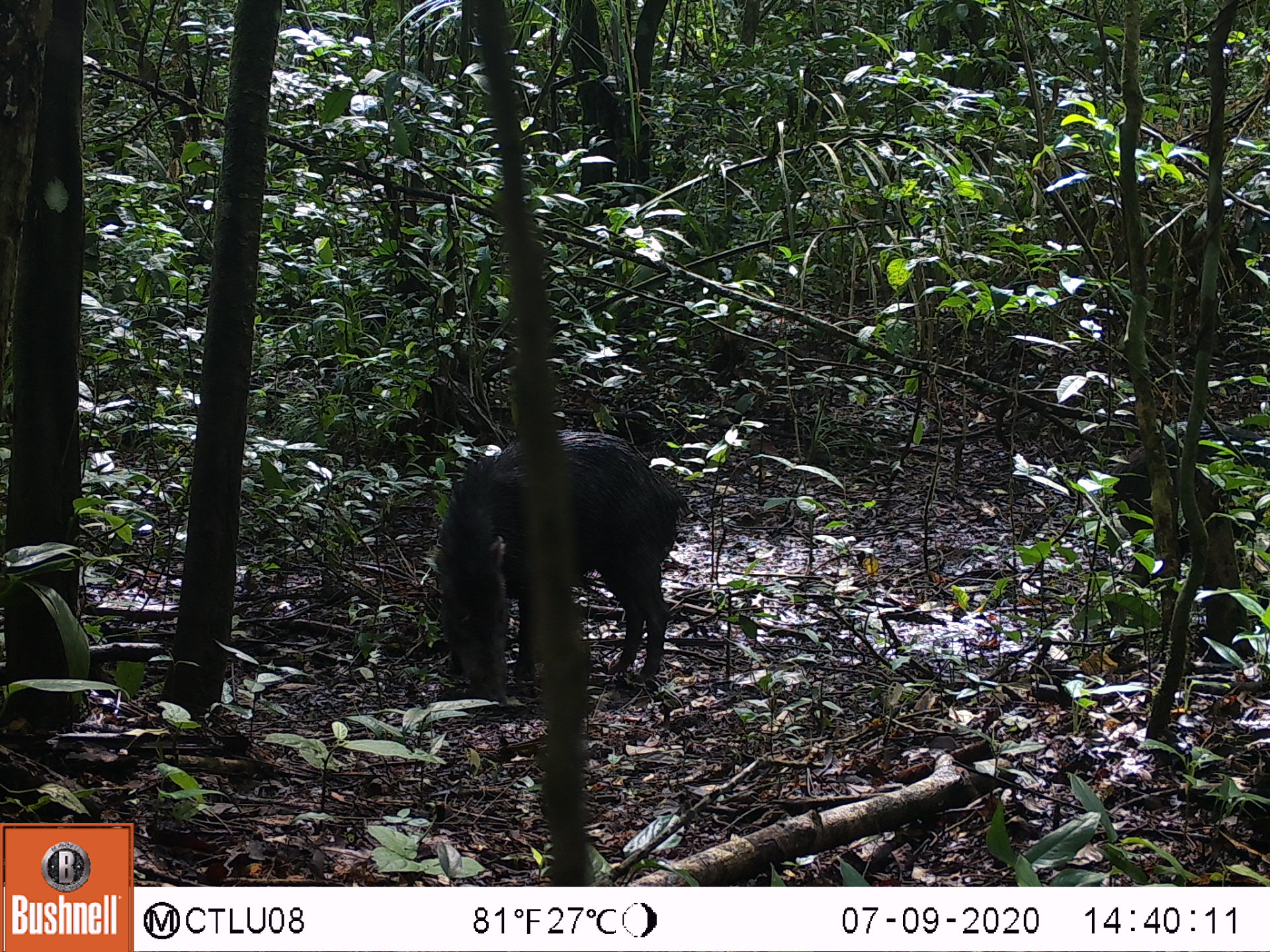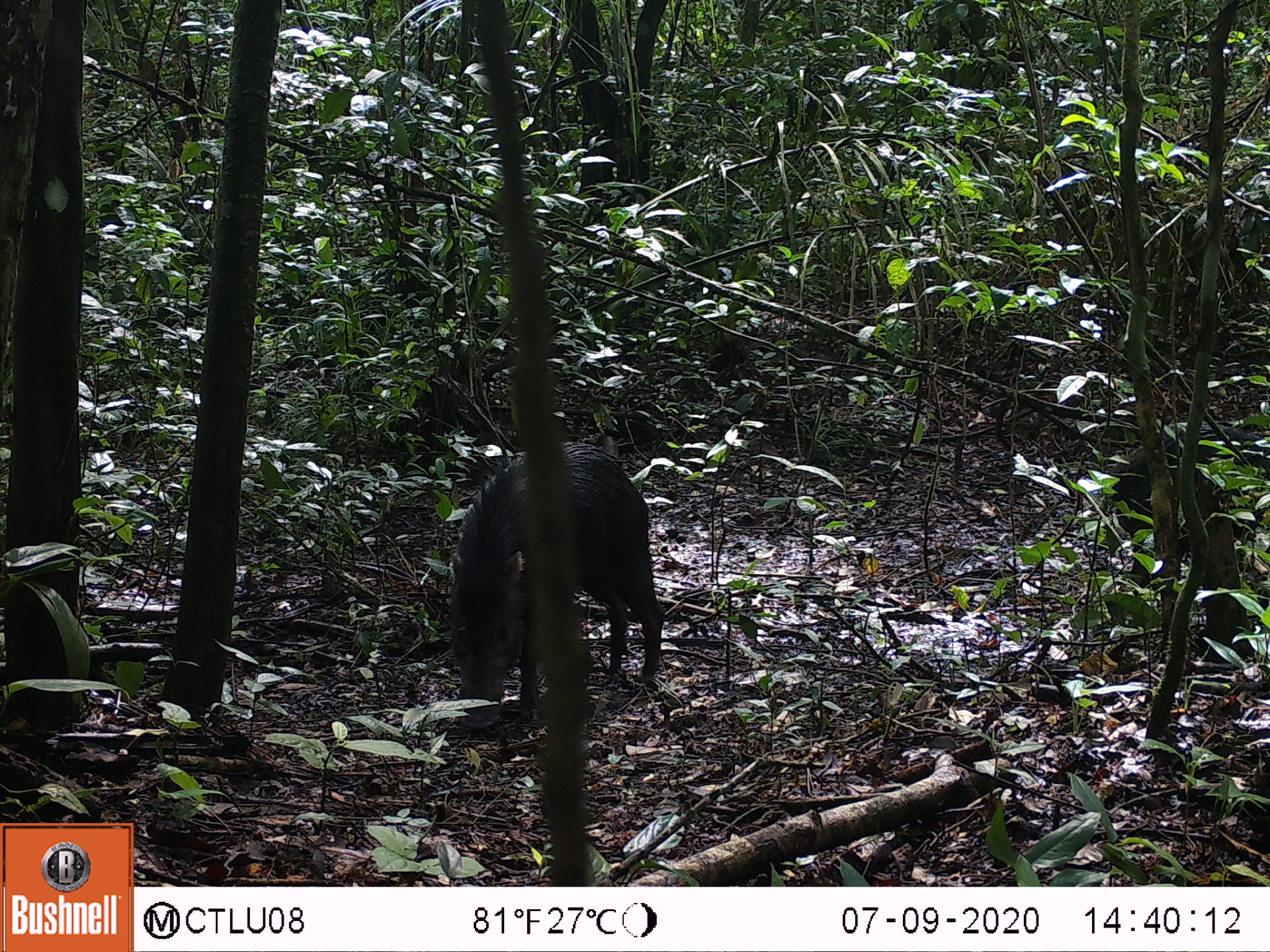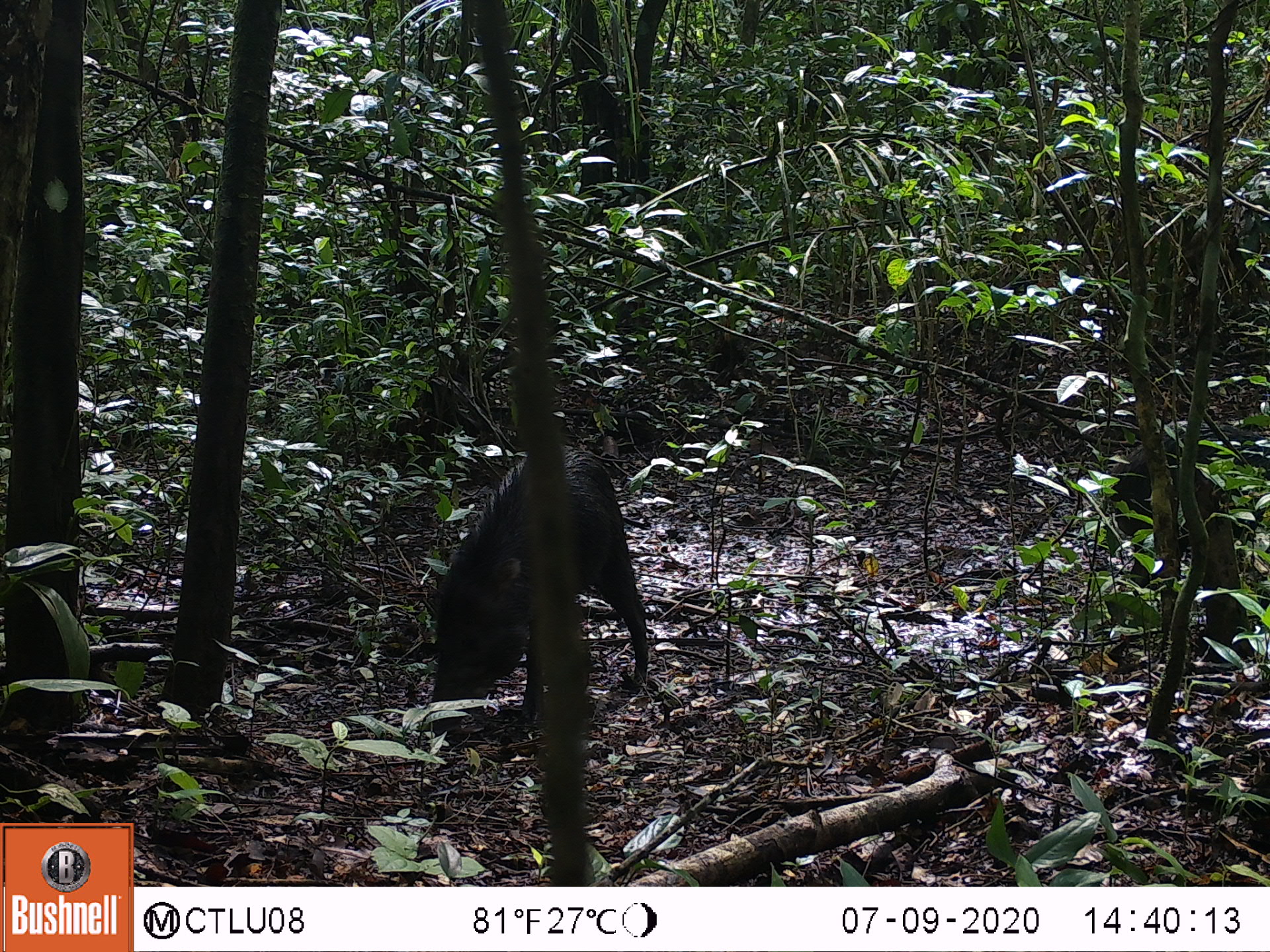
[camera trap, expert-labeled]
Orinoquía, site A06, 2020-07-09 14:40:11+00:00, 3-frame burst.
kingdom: Animalia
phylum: Chordata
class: Mammalia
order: Artiodactyla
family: Tayassuidae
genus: Tayassu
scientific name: Tayassu pecari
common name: white-lipped peccary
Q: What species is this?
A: White-lipped peccary (Tayassu pecari).